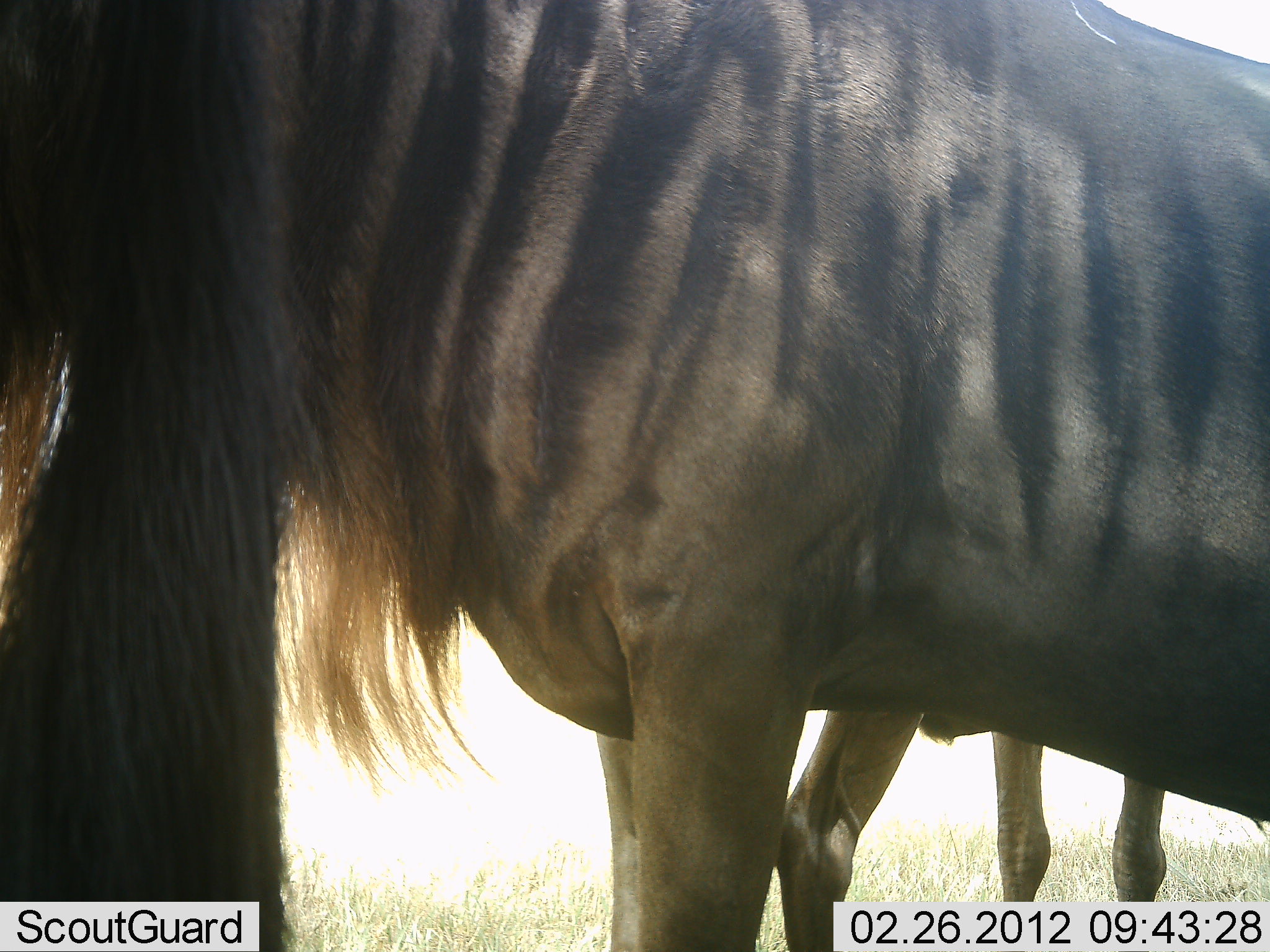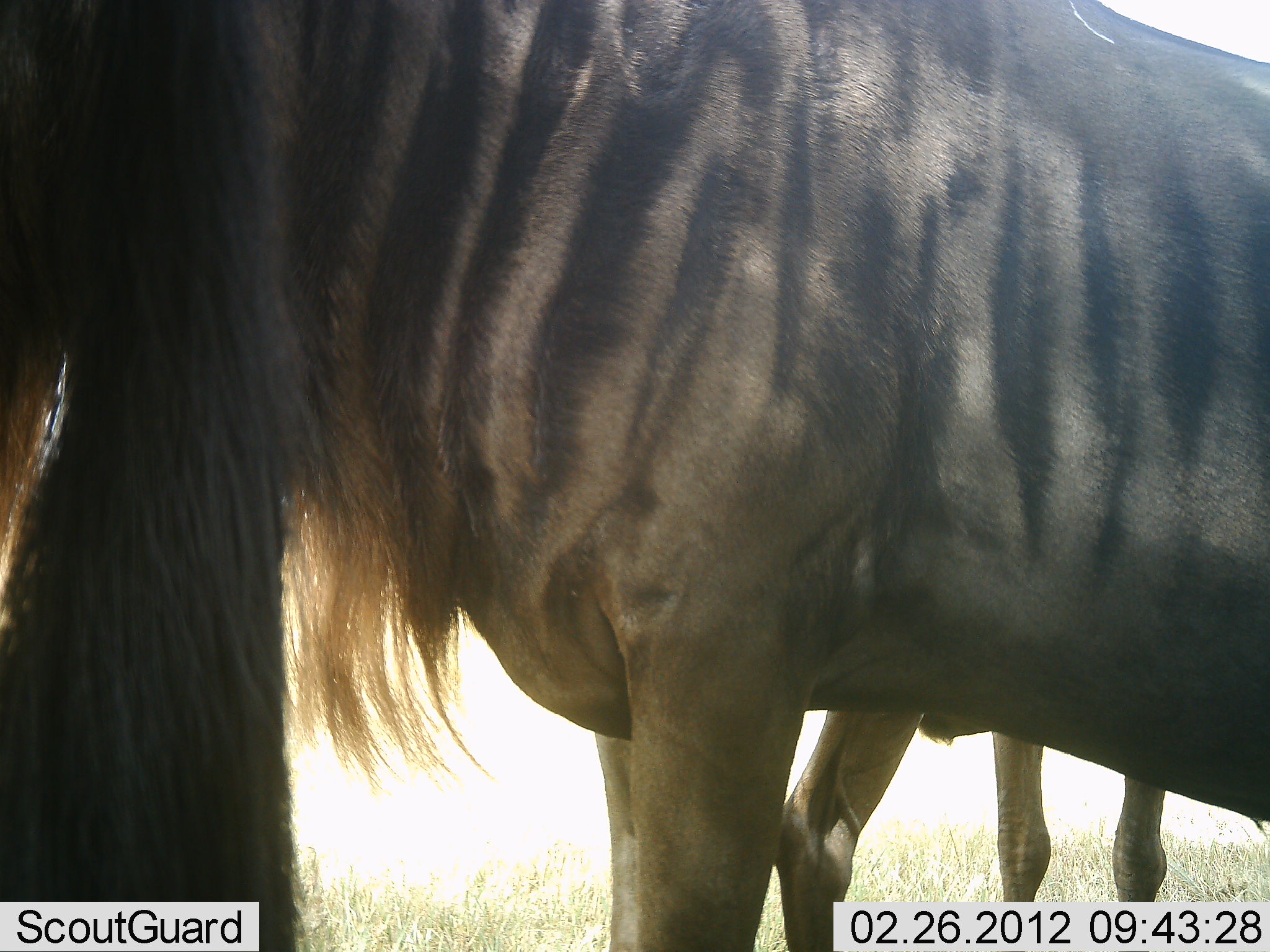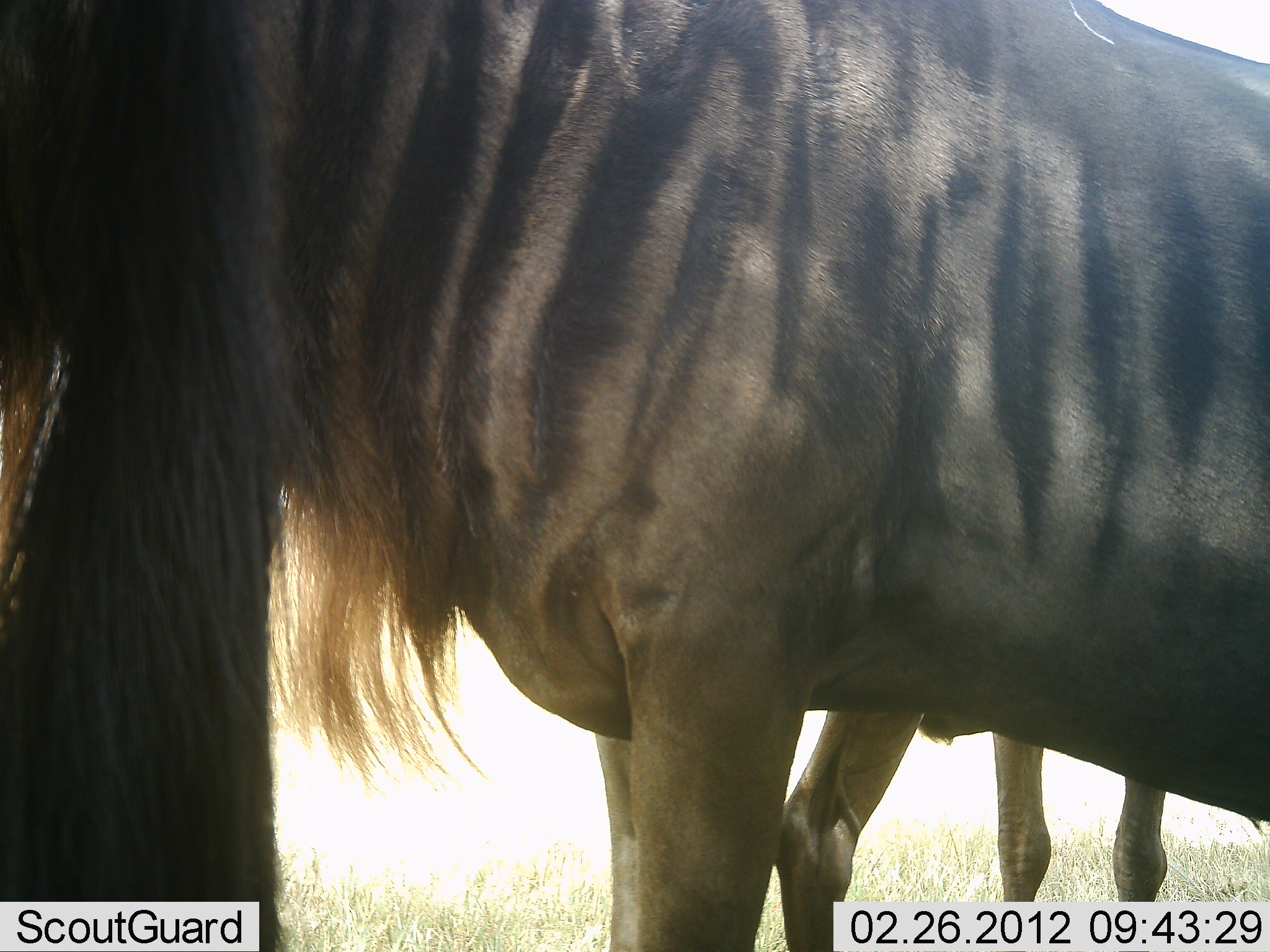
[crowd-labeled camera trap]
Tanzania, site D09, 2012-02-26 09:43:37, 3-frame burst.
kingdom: Animalia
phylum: Chordata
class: Mammalia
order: Artiodactyla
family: Bovidae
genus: Connochaetes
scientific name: Connochaetes taurinus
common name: blue wildebeest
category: wildebeest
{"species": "wildebeest (blue wildebeest) (Connochaetes taurinus)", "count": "3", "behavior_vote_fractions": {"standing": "100%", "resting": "0%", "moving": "0%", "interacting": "0%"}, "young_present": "0%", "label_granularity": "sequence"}